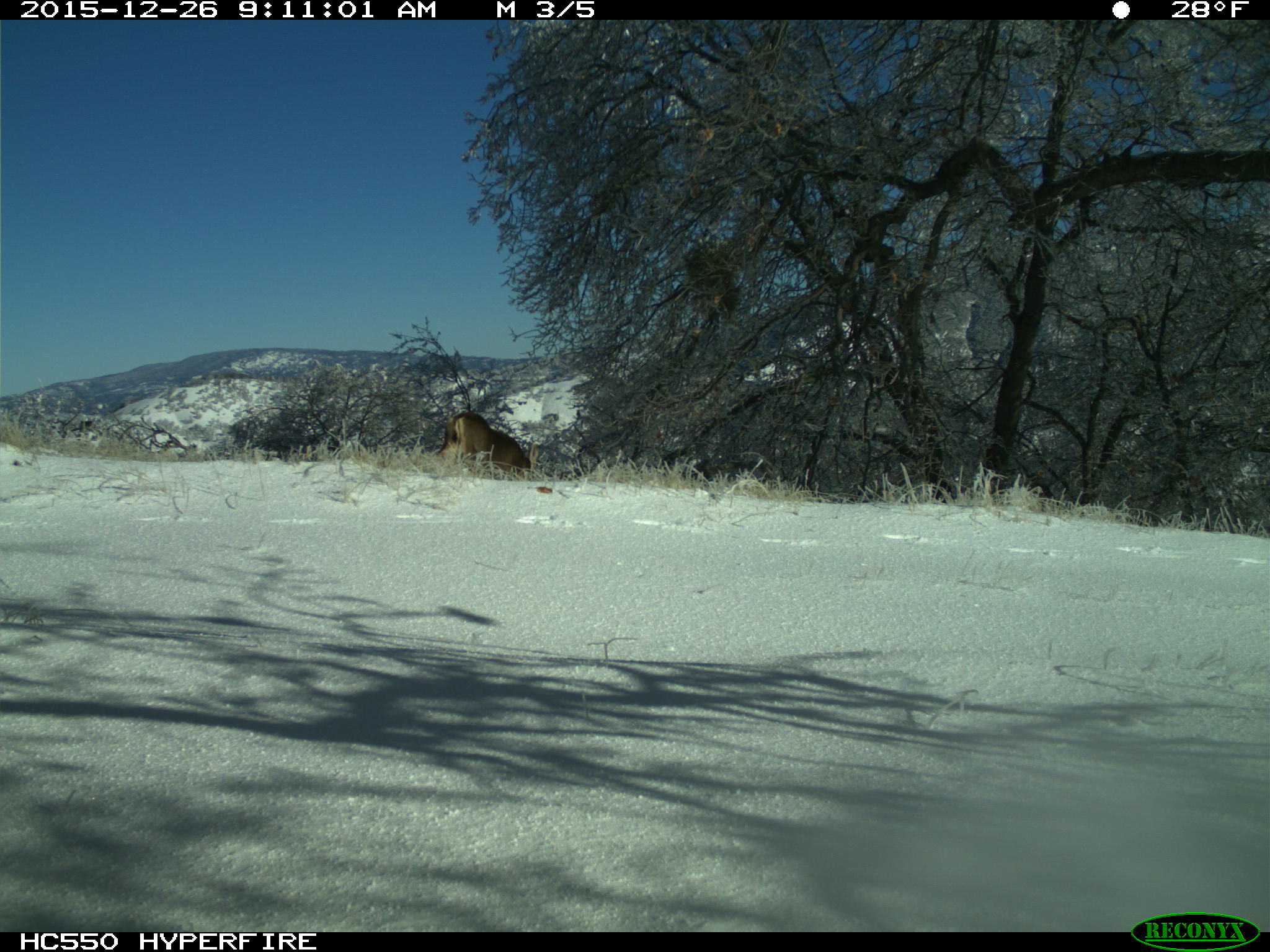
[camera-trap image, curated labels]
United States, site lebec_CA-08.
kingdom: Animalia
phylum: Chordata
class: Mammalia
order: Artiodactyla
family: Cervidae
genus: Odocoileus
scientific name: Odocoileus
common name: deer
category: unidentified deer